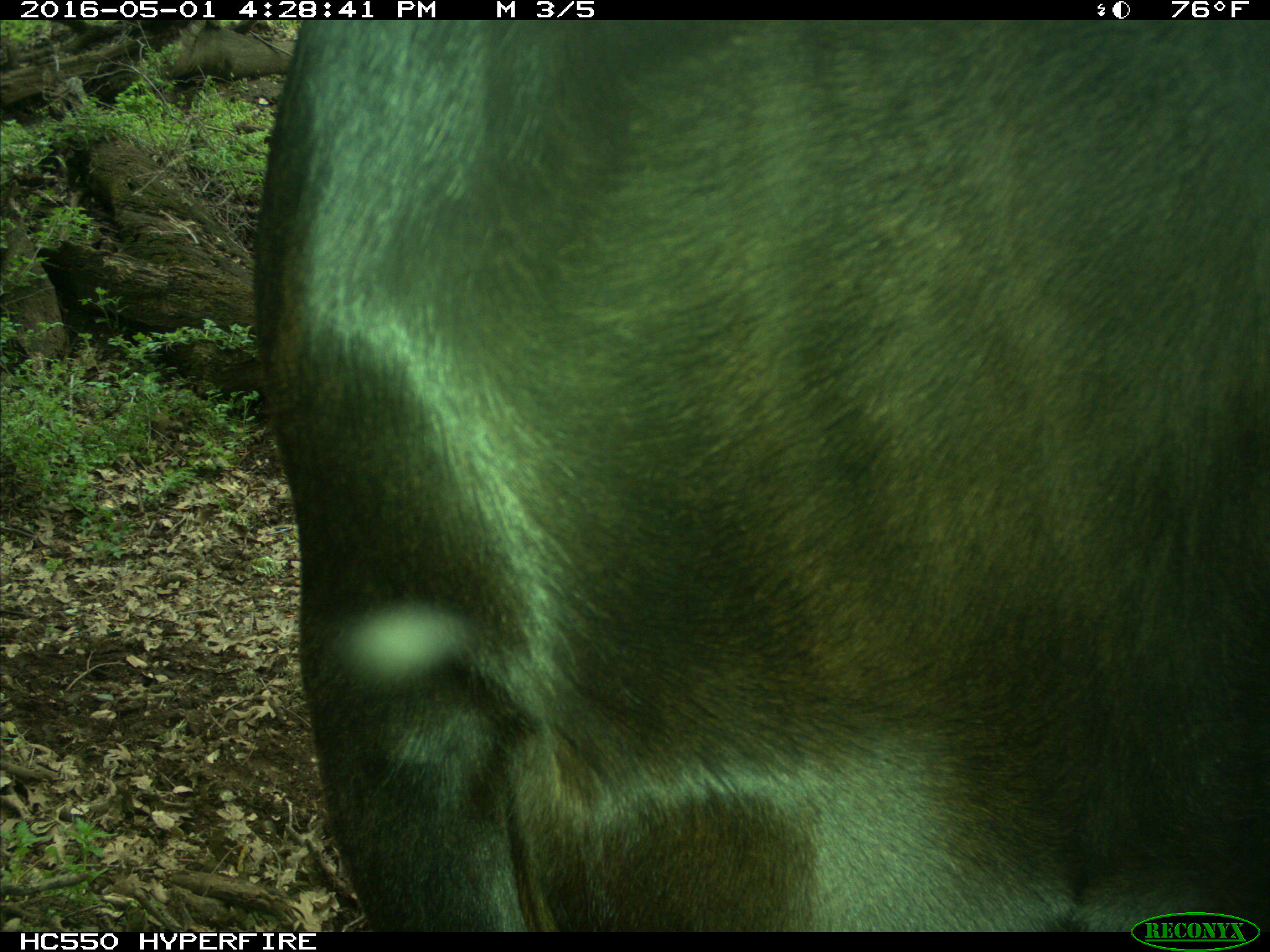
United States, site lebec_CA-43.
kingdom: Animalia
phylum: Chordata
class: Mammalia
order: Artiodactyla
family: Bovidae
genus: Bos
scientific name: Bos taurus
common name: domestic cow